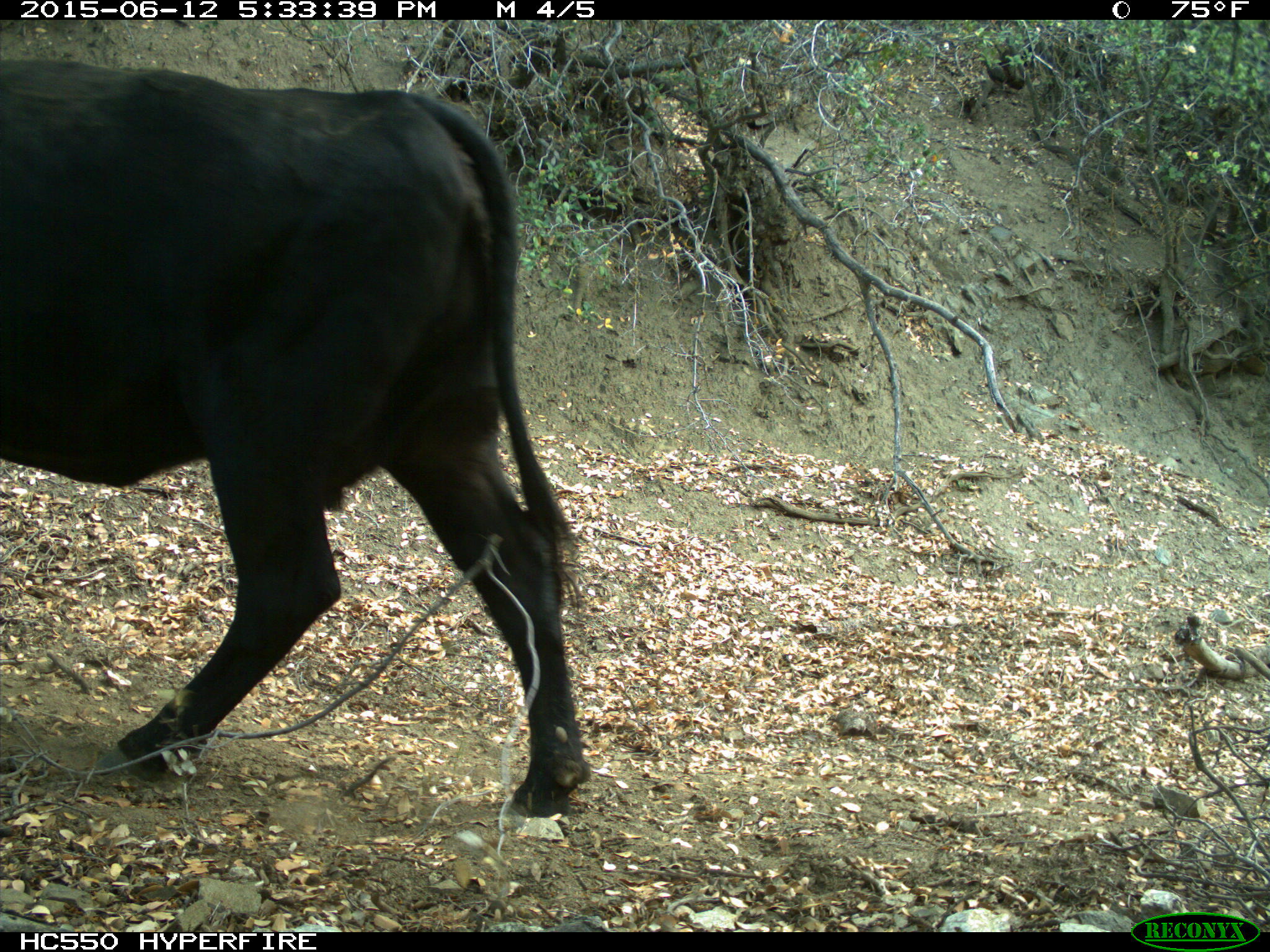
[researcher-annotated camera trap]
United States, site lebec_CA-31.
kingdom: Animalia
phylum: Chordata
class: Mammalia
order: Artiodactyla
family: Bovidae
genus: Bos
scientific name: Bos taurus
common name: domestic cow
Bos taurus (domestic cow).